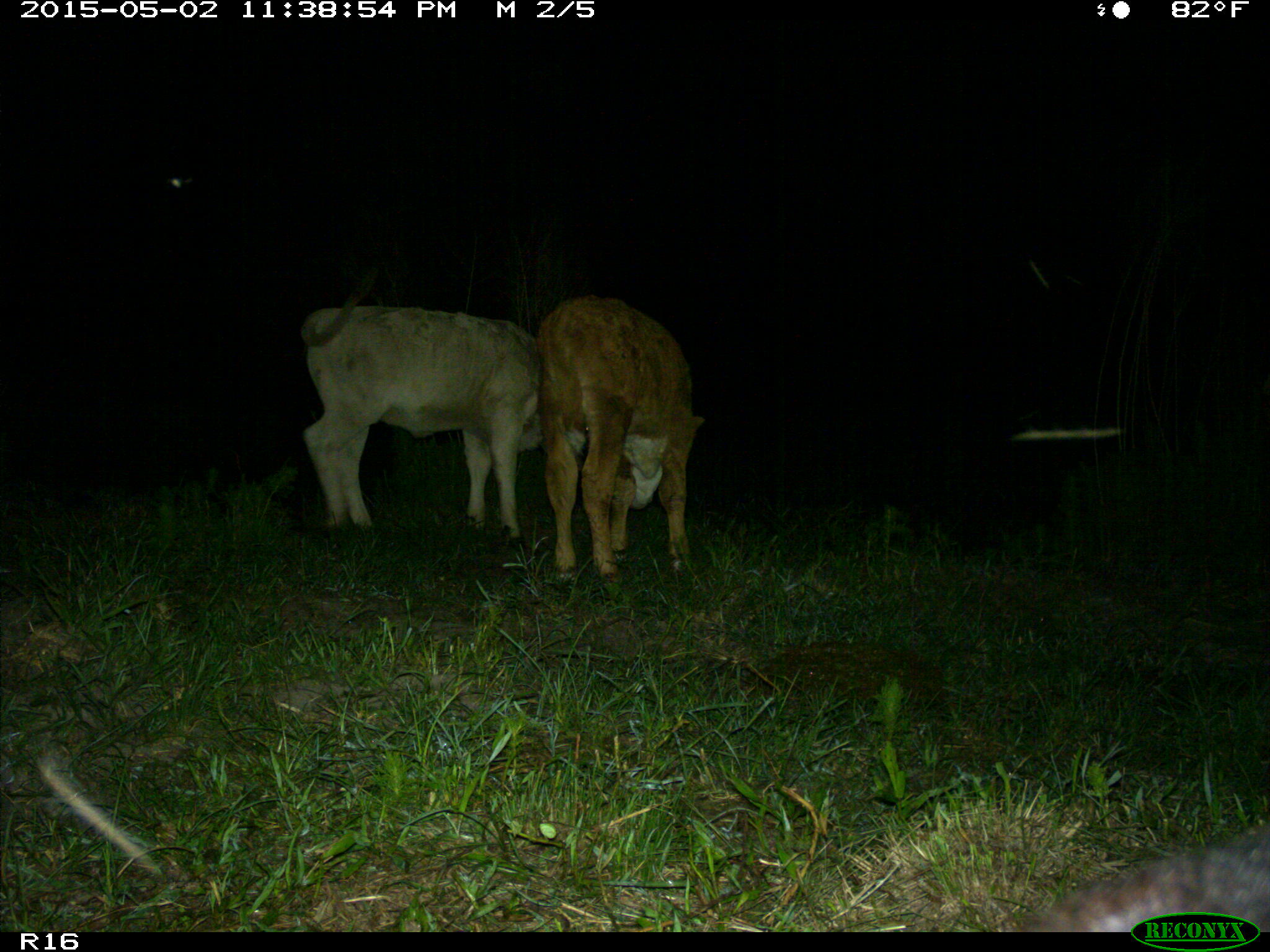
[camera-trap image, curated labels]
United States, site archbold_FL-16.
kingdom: Animalia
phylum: Chordata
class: Mammalia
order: Artiodactyla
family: Bovidae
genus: Bos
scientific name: Bos taurus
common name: domestic cow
Bos taurus (domestic cow).